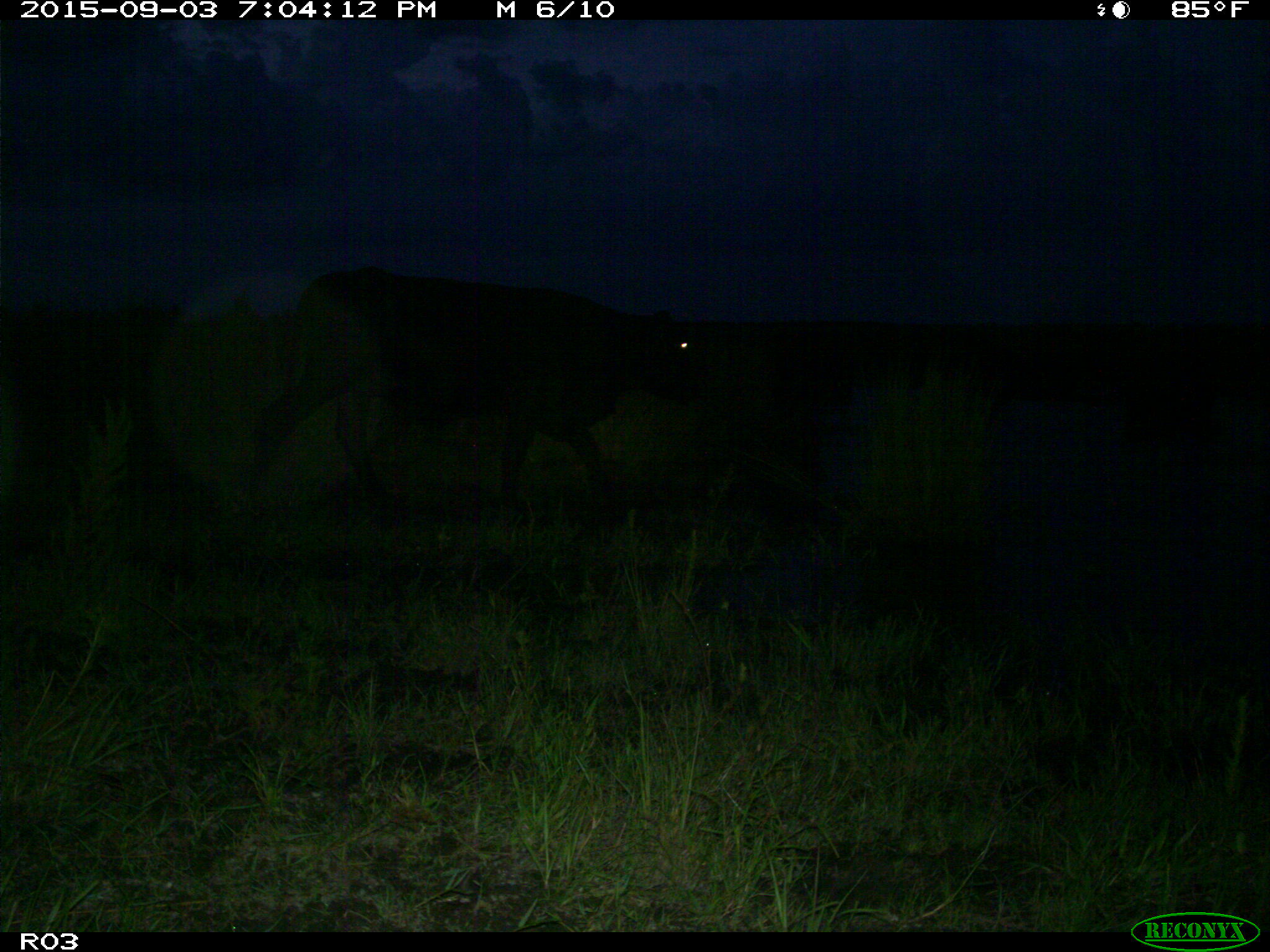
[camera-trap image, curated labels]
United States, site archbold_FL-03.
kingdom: Animalia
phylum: Chordata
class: Mammalia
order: Artiodactyla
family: Bovidae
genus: Bos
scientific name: Bos taurus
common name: domestic cow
Bos taurus (domestic cow).